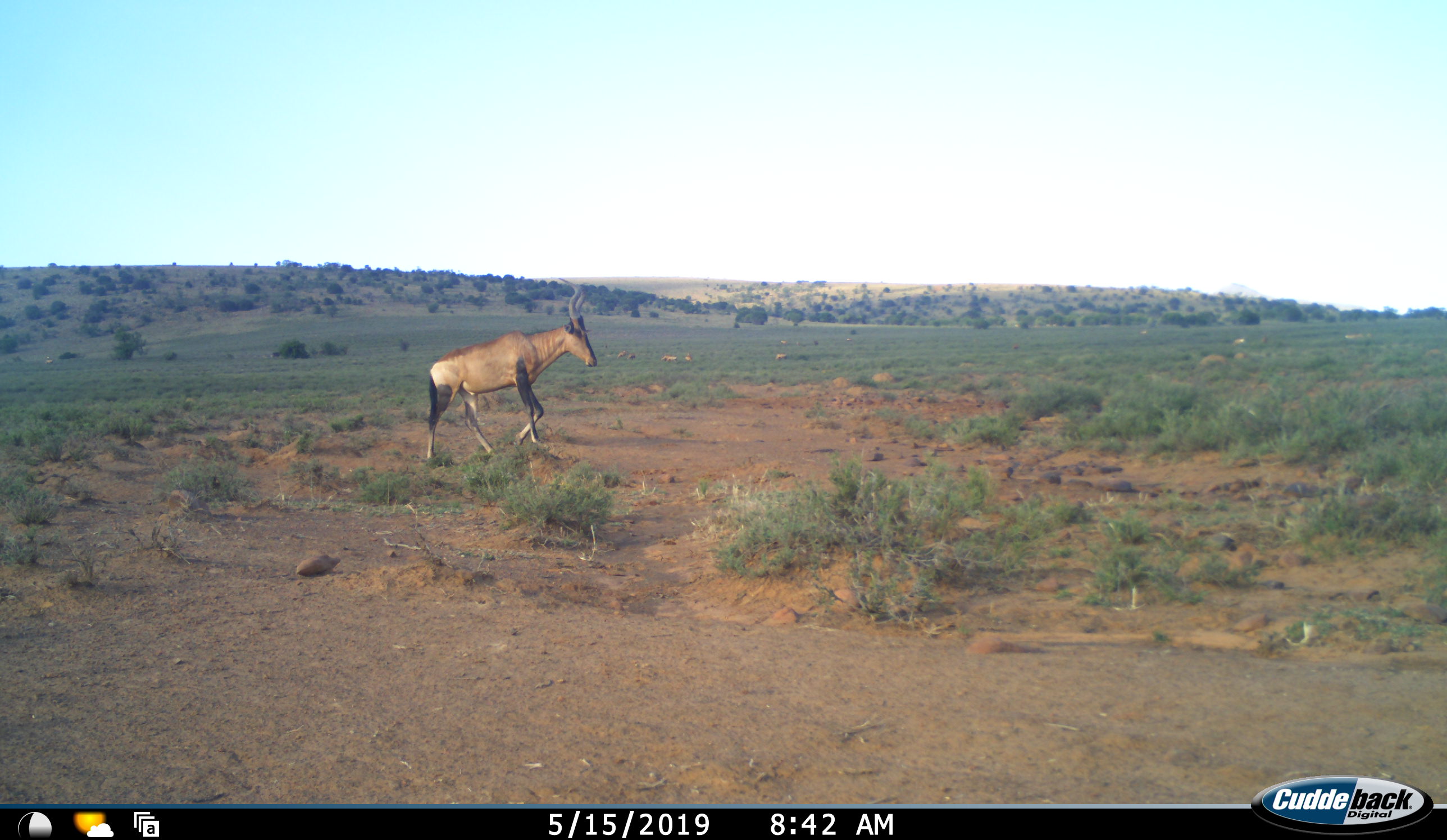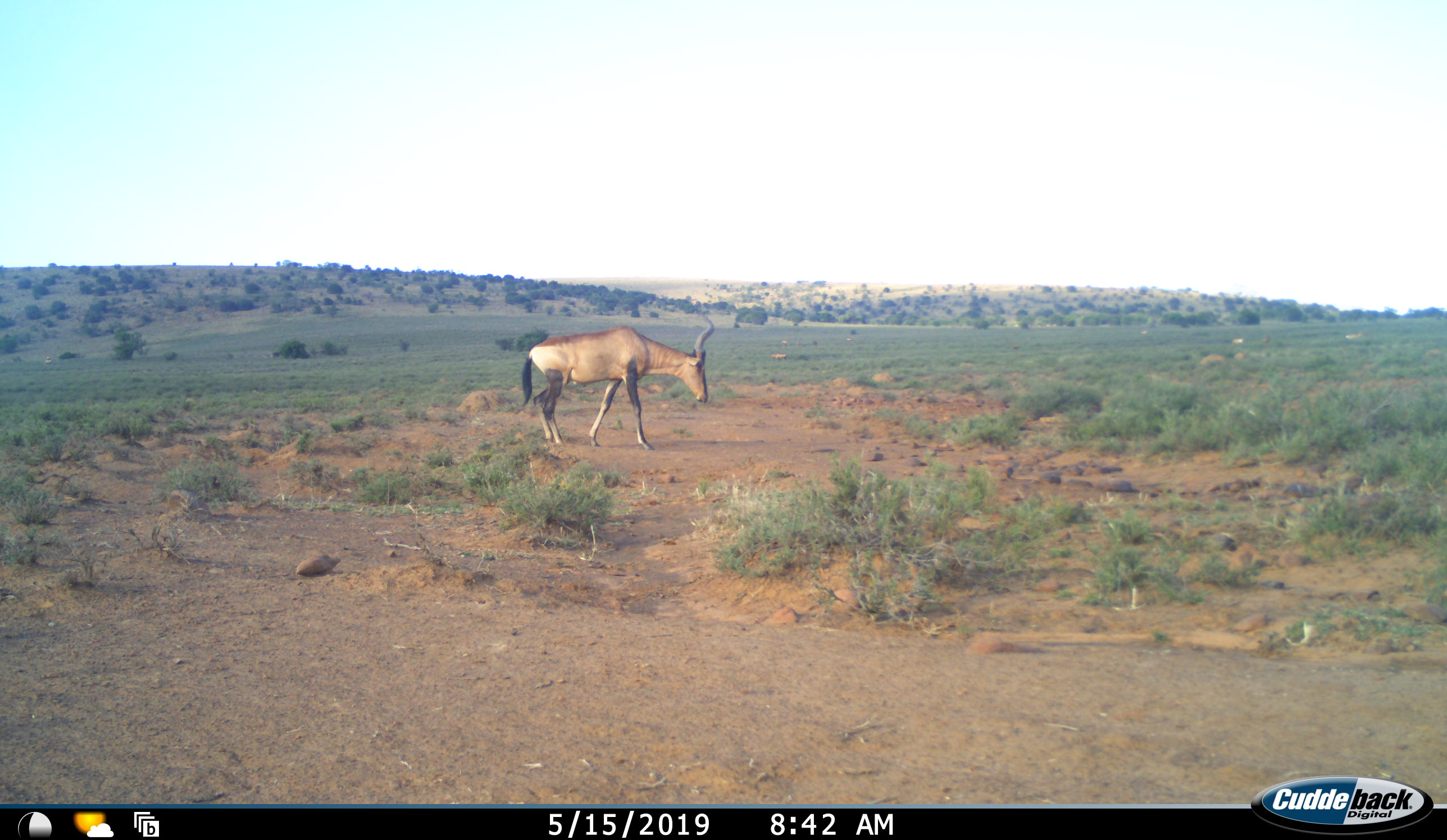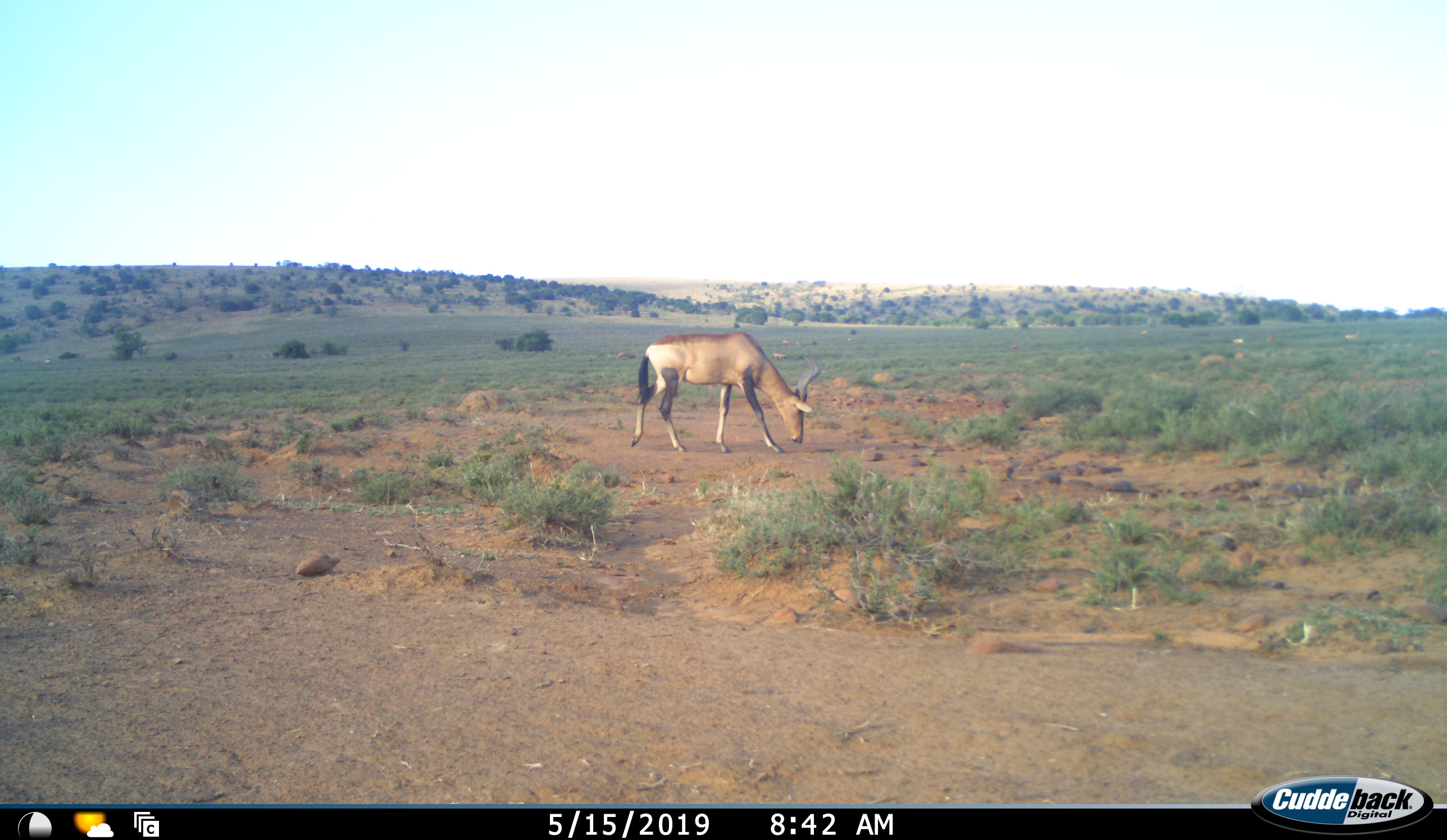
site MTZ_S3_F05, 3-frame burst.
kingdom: Animalia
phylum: Chordata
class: Mammalia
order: Artiodactyla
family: Bovidae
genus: Alcelaphus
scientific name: Alcelaphus buselaphus caama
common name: red hartebeest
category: hartebeestred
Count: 1.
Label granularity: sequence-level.